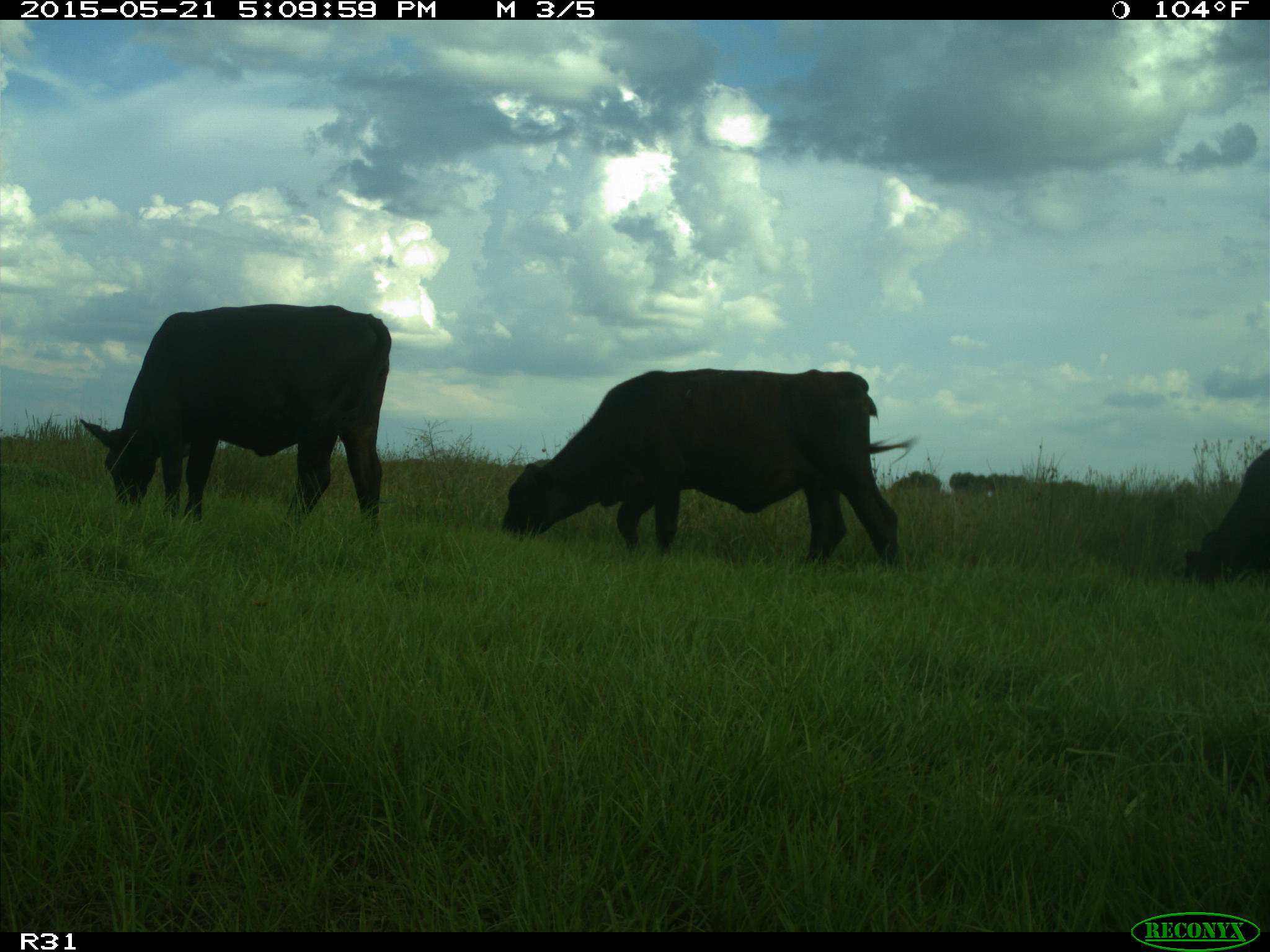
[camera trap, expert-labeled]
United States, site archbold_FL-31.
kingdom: Animalia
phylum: Chordata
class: Mammalia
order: Artiodactyla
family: Bovidae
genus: Bos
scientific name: Bos taurus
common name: domestic cow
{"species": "Bos taurus (domestic cow)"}